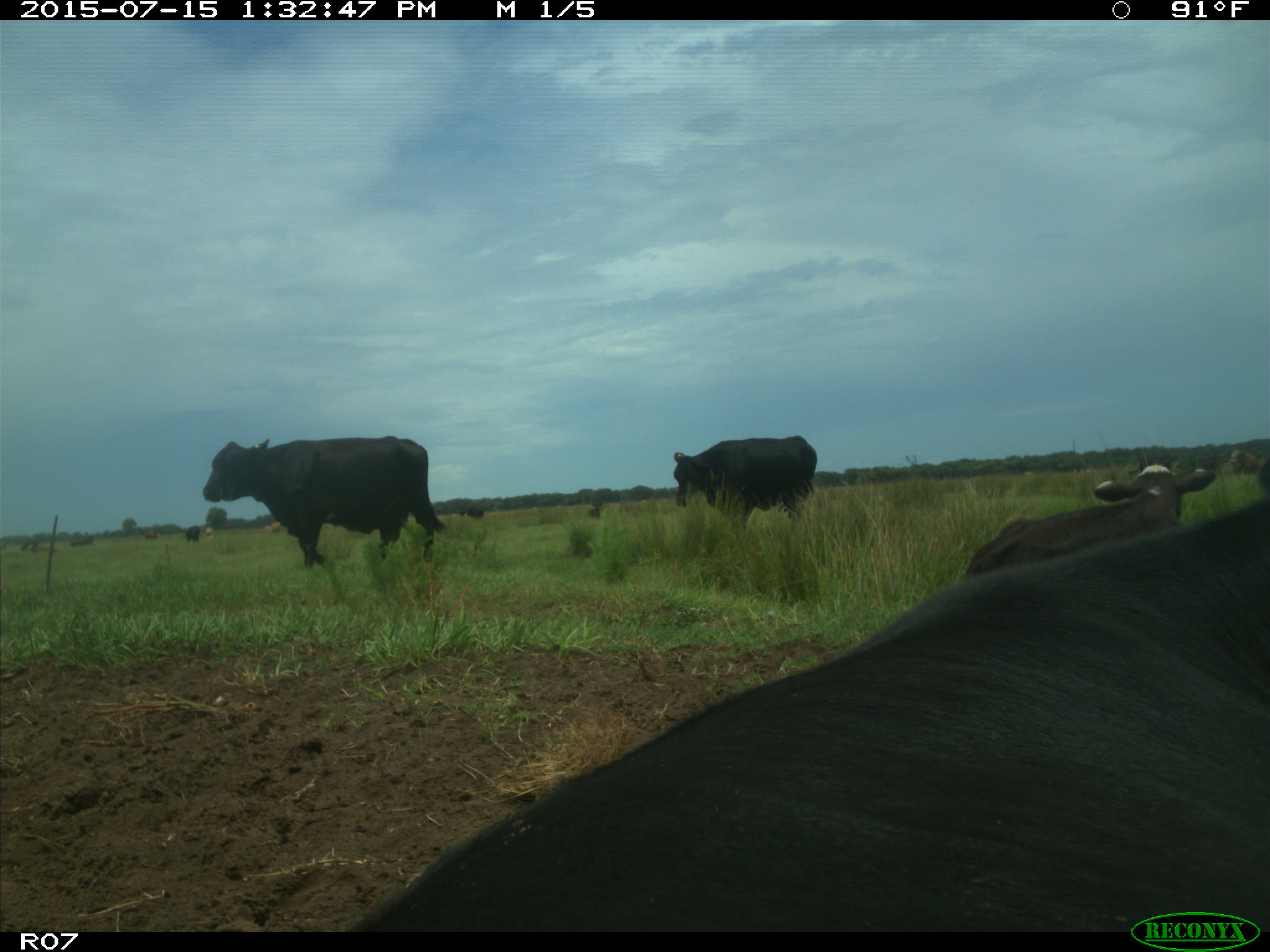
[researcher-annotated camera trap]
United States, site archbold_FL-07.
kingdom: Animalia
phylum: Chordata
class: Mammalia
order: Artiodactyla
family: Bovidae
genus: Bos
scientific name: Bos taurus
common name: domestic cow